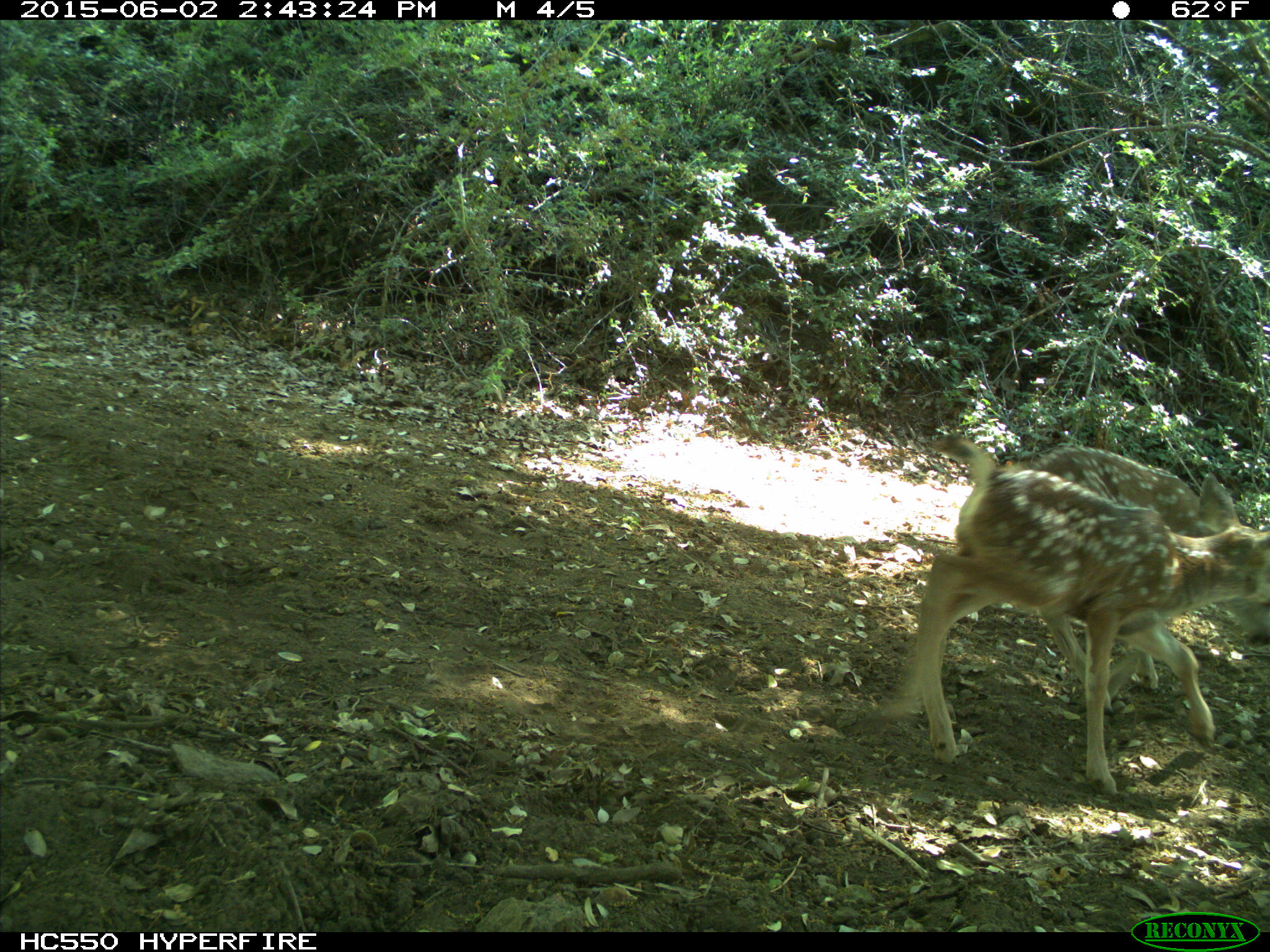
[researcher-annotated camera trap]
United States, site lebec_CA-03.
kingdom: Animalia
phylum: Chordata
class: Mammalia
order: Artiodactyla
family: Cervidae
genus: Odocoileus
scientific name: Odocoileus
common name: deer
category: unidentified deer